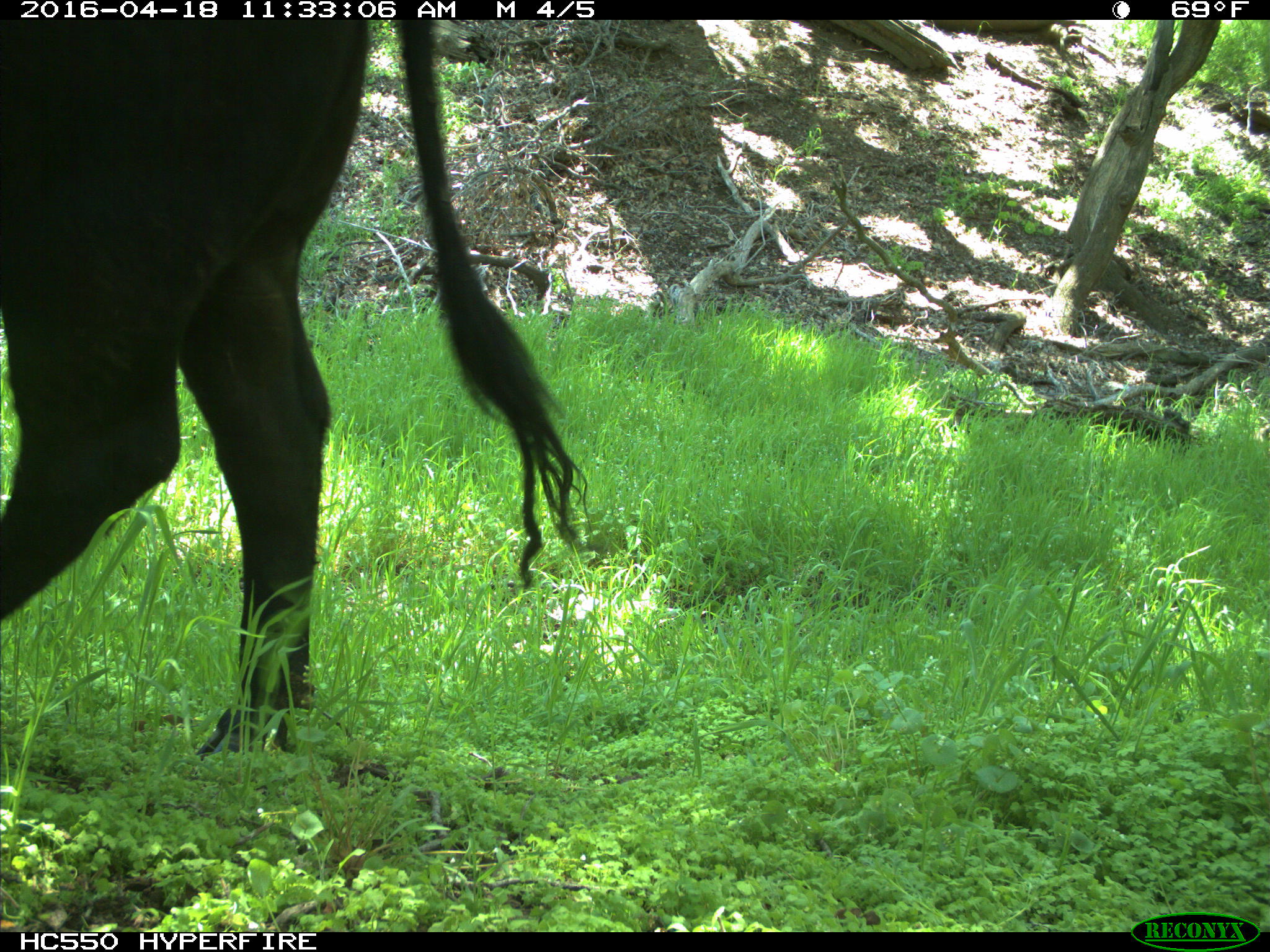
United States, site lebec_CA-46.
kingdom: Animalia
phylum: Chordata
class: Mammalia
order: Artiodactyla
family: Bovidae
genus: Bos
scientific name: Bos taurus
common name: domestic cow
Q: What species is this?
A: Bos taurus (domestic cow).